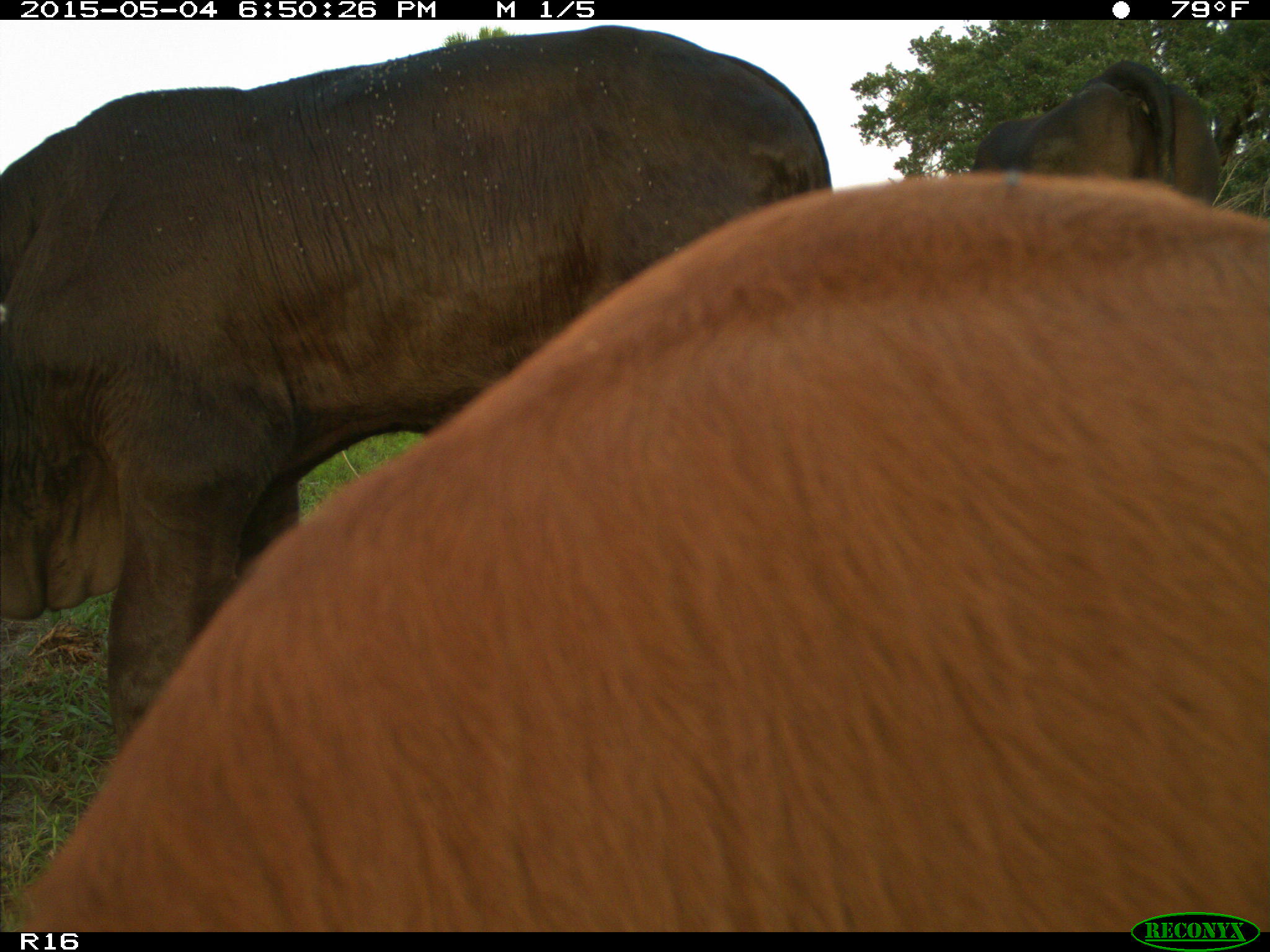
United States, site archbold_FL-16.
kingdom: Animalia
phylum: Chordata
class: Mammalia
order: Artiodactyla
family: Bovidae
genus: Bos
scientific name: Bos taurus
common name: domestic cow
Bos taurus (domestic cow).